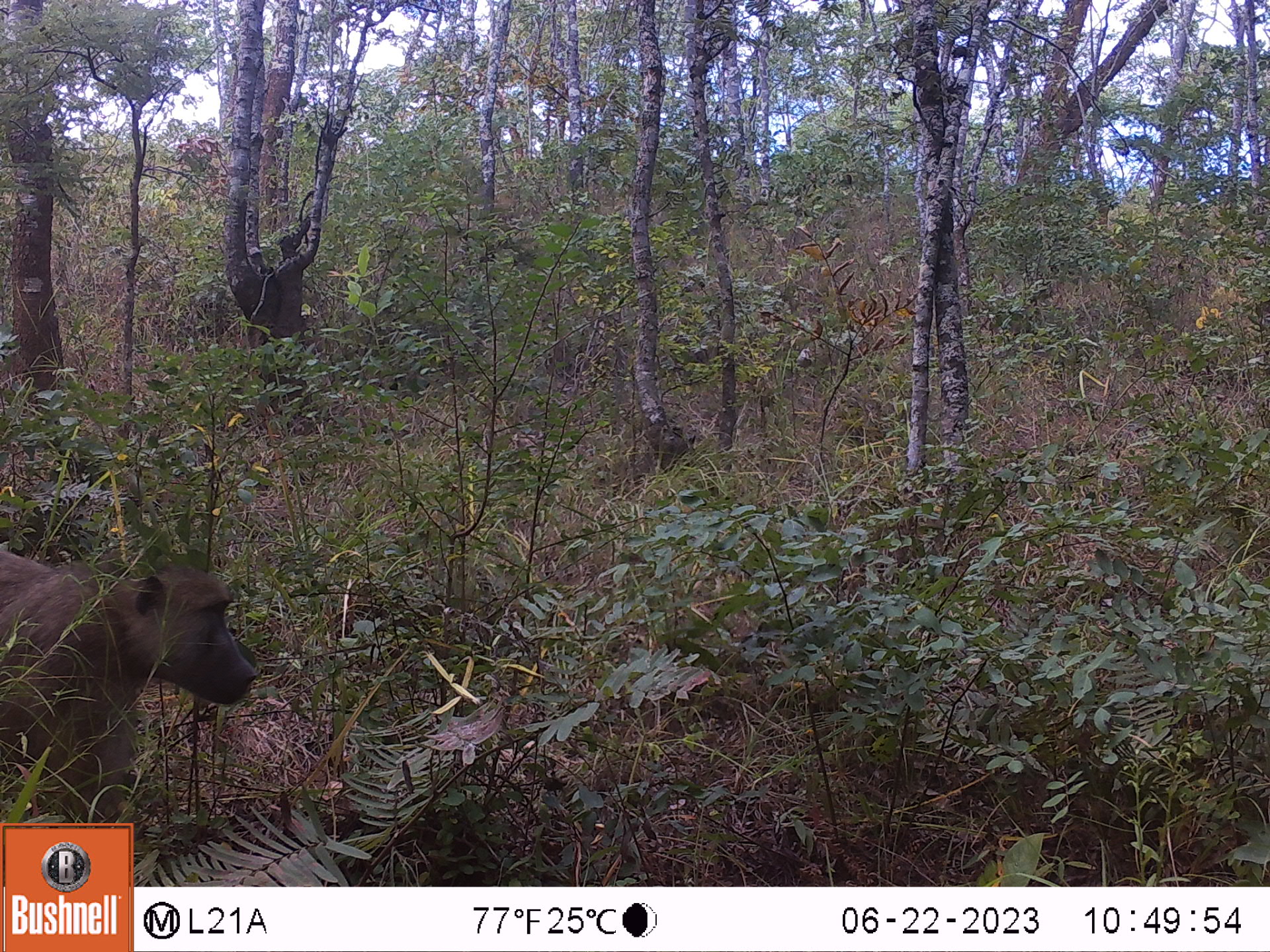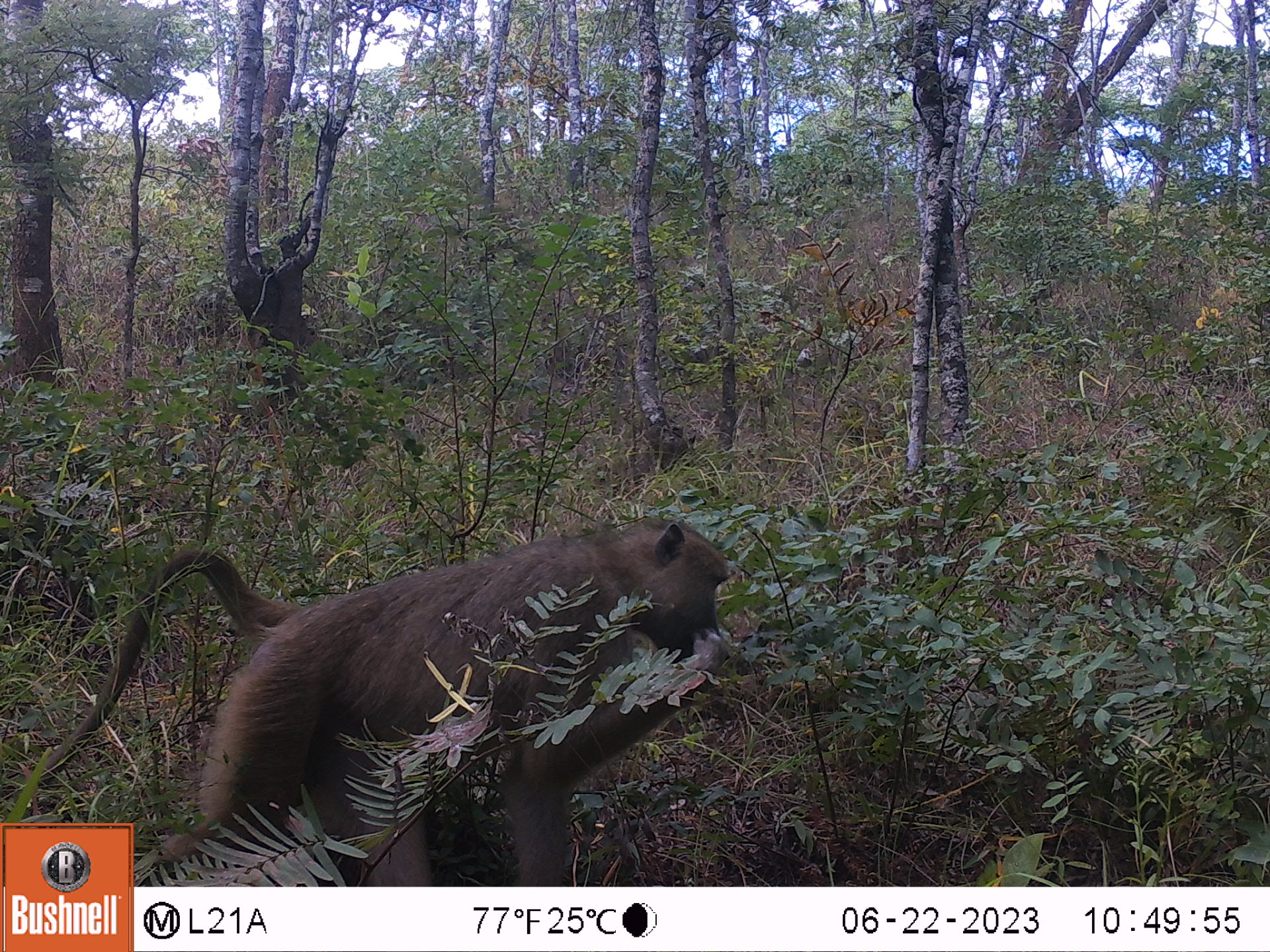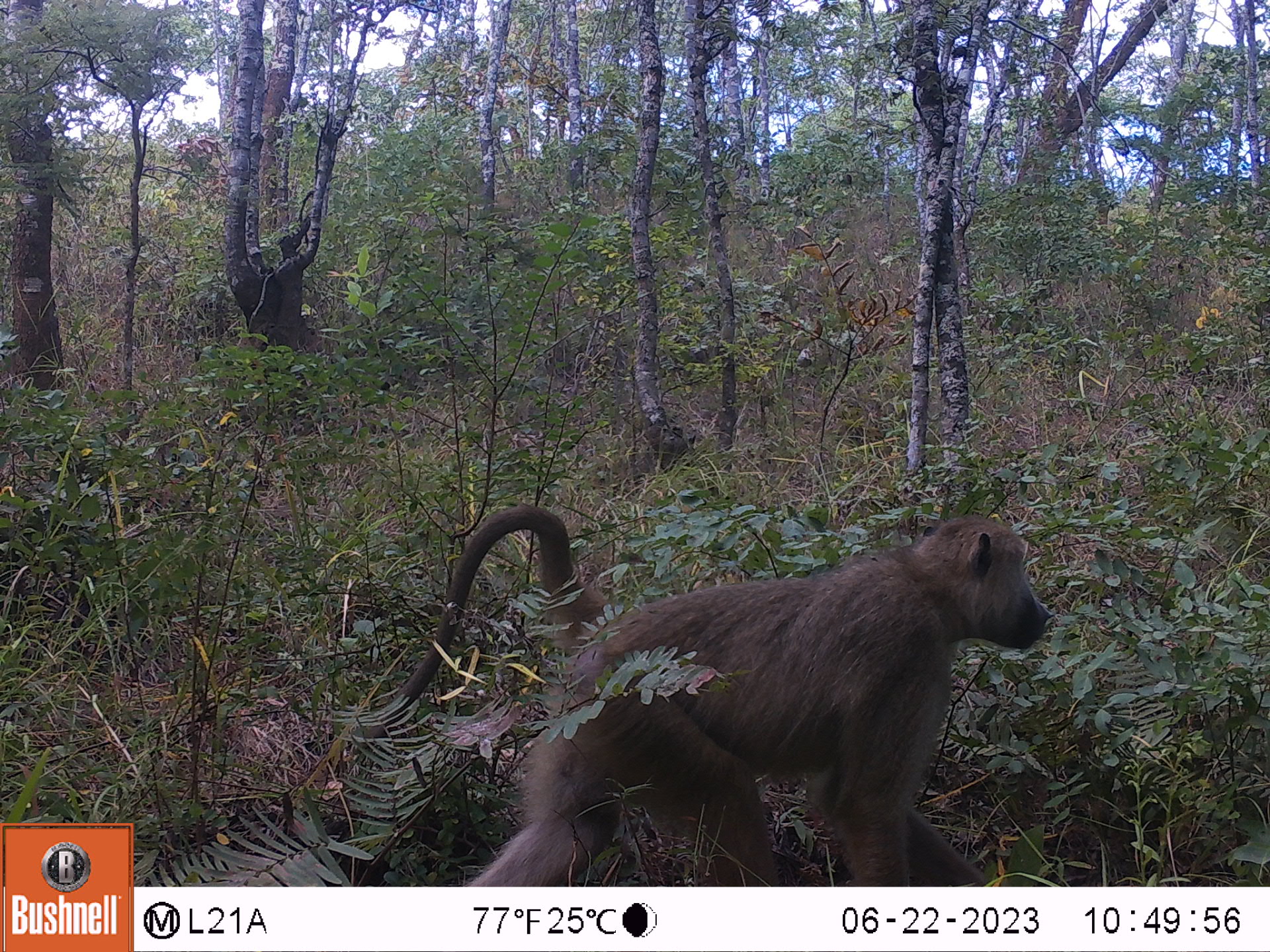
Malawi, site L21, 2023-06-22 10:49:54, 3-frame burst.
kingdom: Animalia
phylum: Chordata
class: Mammalia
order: Primates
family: Cercopithecidae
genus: Papio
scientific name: Papio cynocephalus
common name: yellow baboon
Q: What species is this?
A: Yellow baboon (Papio cynocephalus).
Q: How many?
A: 1.